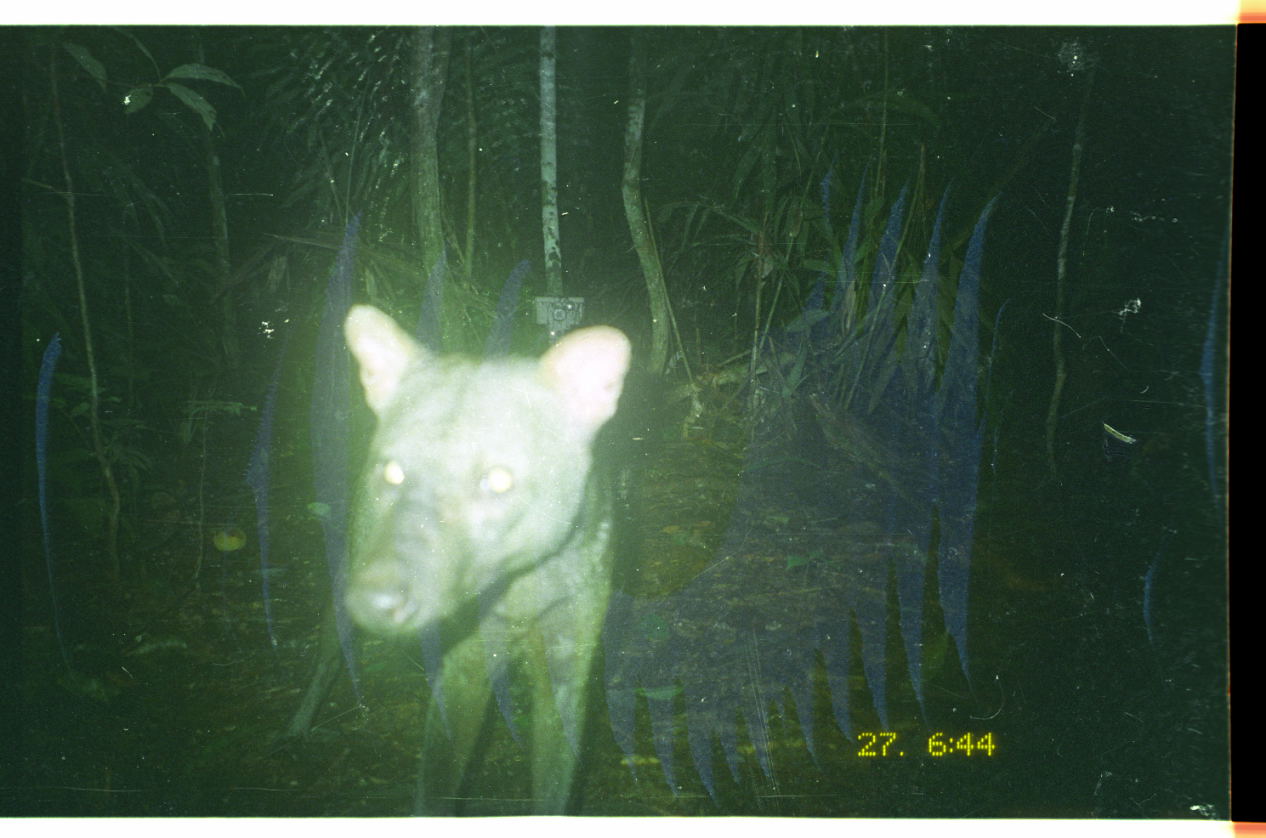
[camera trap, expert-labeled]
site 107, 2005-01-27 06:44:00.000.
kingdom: Animalia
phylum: Chordata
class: Mammalia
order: Carnivora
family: Canidae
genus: Atelocynus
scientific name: Atelocynus microtis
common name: short-eared dog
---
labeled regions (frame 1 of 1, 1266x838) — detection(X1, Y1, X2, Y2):
atelocynus microtis: detection(339, 304, 629, 817)